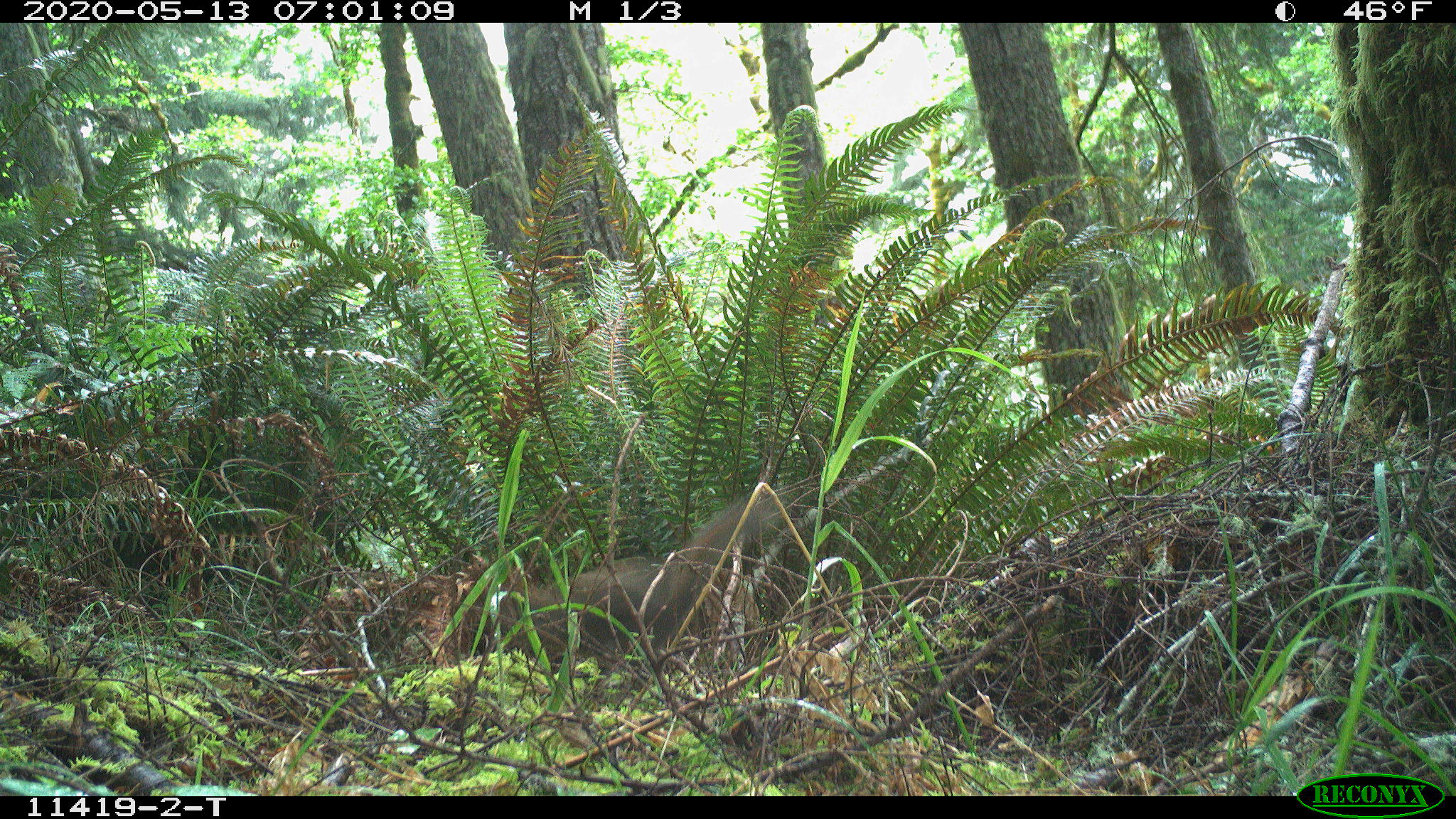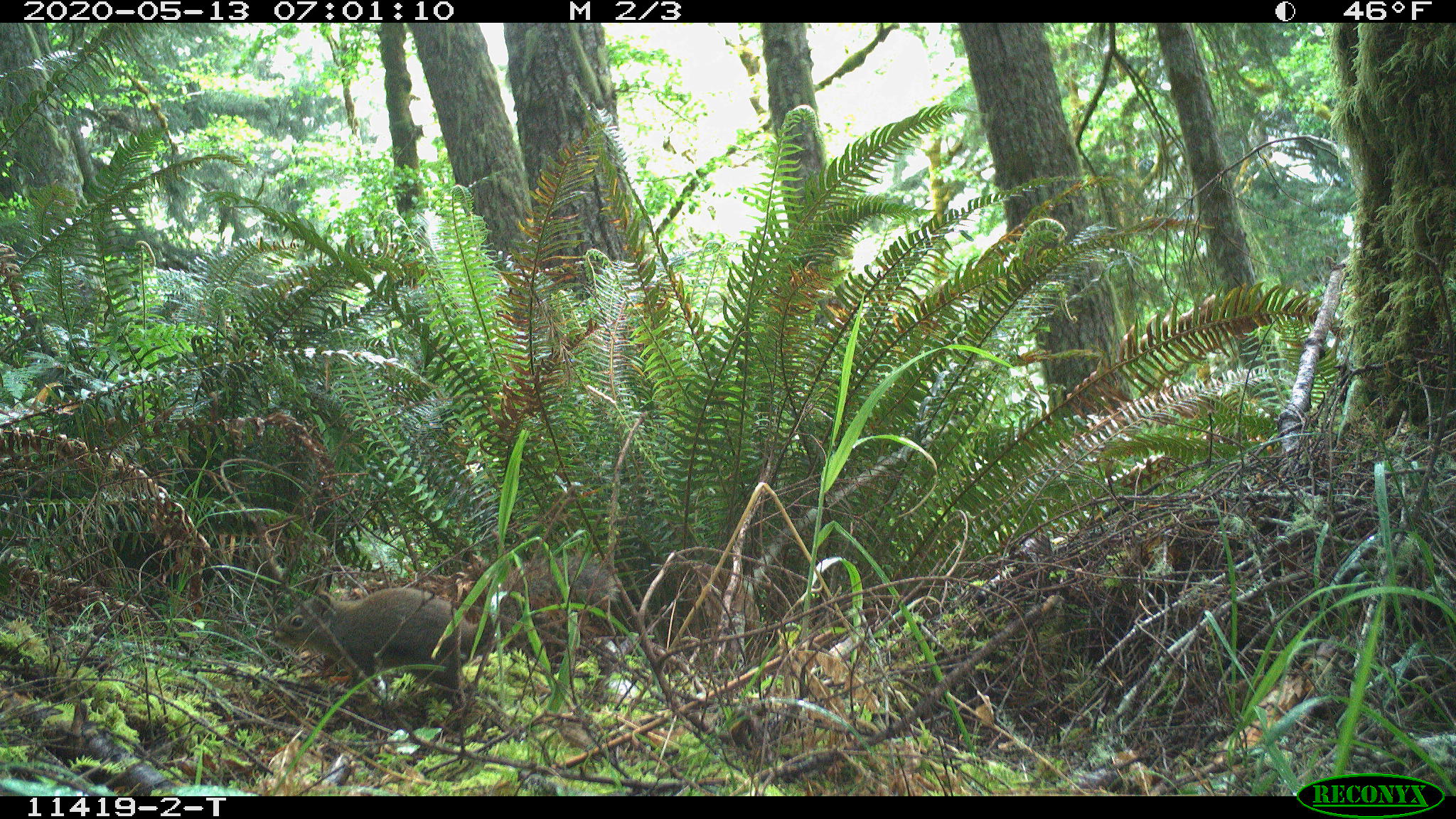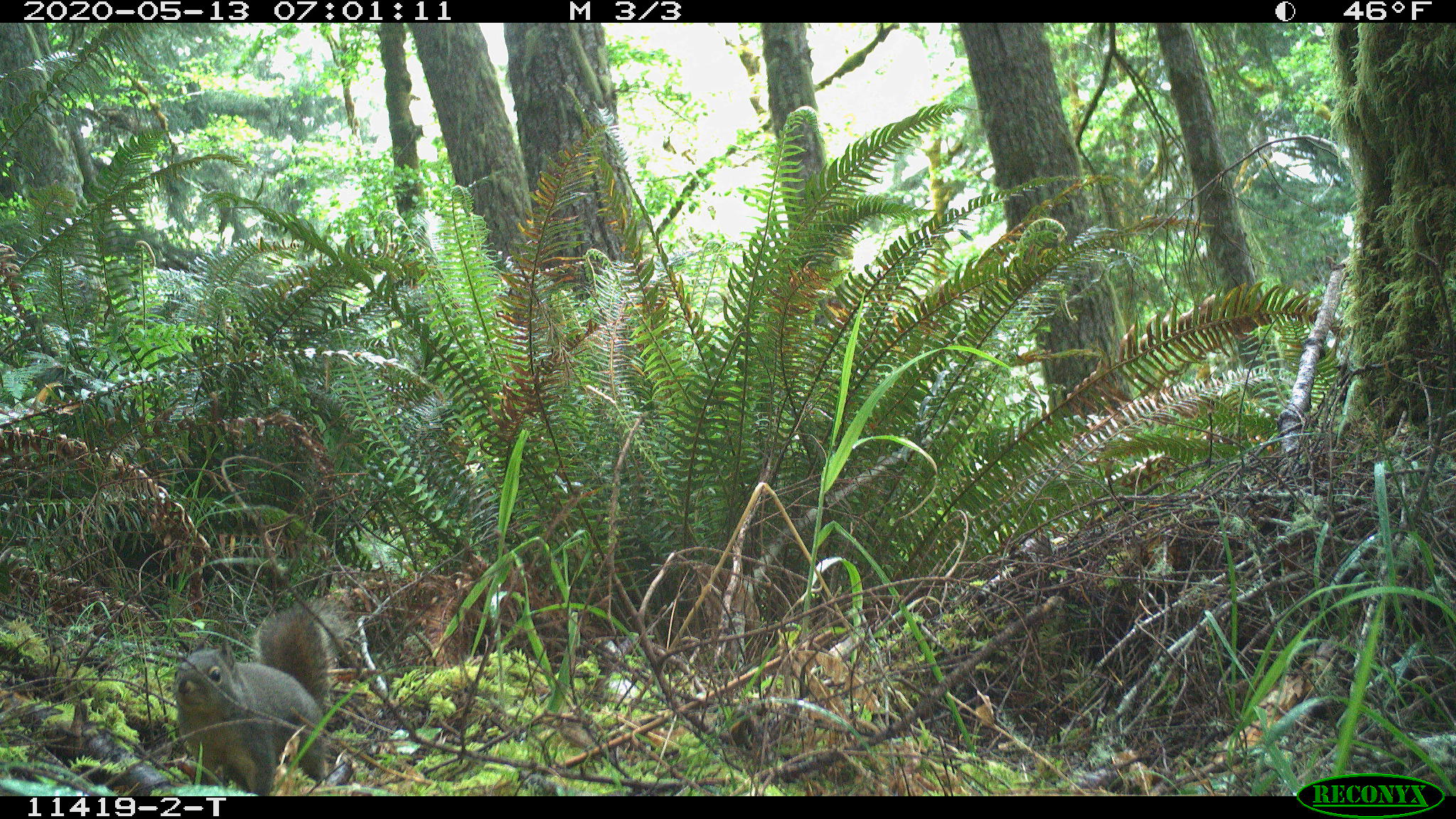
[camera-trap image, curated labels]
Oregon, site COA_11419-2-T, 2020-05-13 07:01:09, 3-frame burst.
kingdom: Animalia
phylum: Chordata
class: Mammalia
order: Rodentia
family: Sciuridae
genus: Tamiasciurus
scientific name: Tamiasciurus douglasii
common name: douglas squirrel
Douglas squirrel (Tamiasciurus douglasii).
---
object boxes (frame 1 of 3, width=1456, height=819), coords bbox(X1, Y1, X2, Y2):
douglas squirrel: bbox(475, 494, 769, 672)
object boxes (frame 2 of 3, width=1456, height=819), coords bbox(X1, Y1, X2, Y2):
douglas squirrel: bbox(263, 548, 622, 698)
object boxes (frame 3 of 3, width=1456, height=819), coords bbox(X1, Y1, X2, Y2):
douglas squirrel: bbox(166, 603, 341, 789)